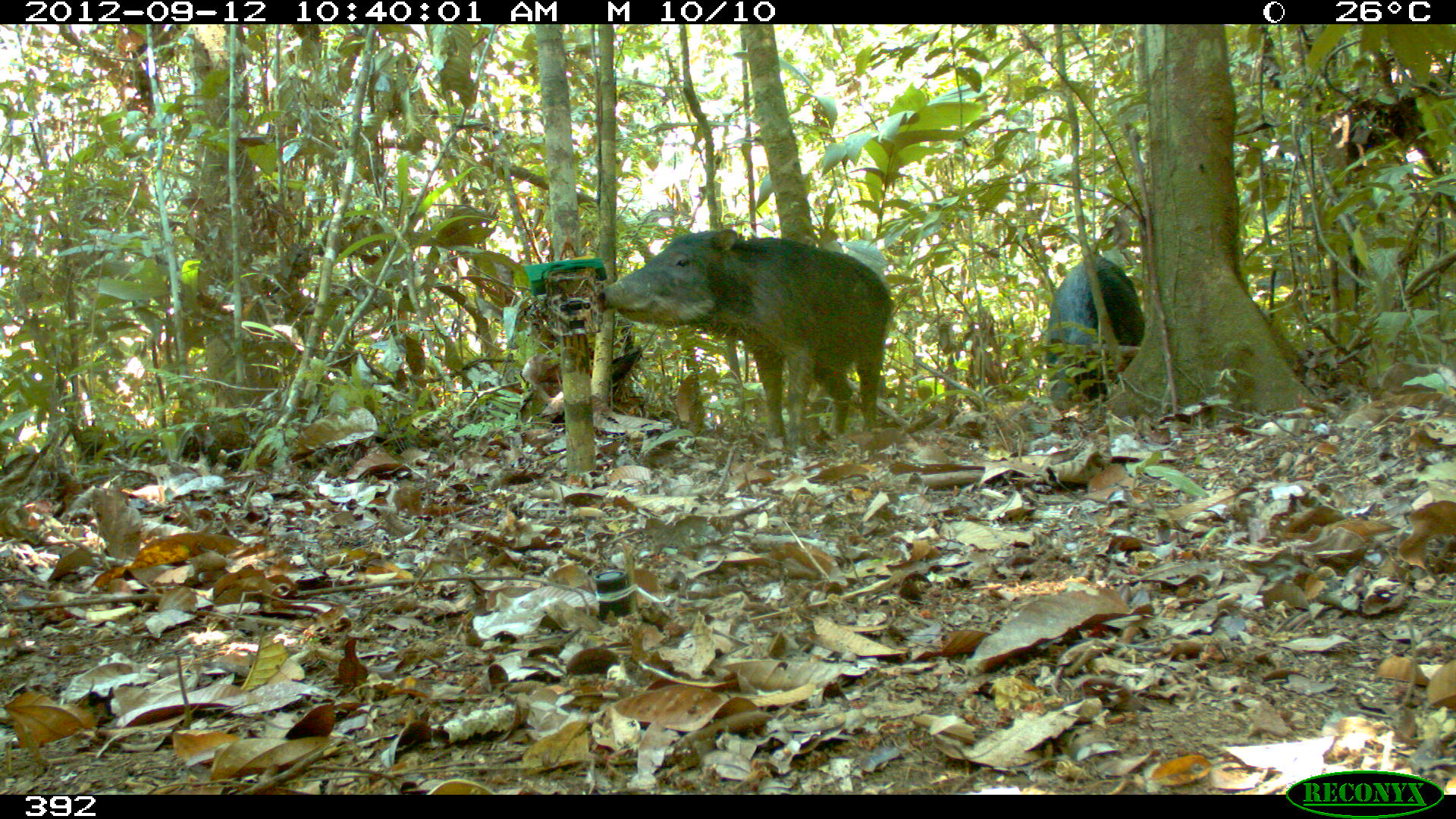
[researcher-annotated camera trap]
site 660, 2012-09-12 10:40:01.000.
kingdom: Animalia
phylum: Chordata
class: Mammalia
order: Artiodactyla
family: Tayassuidae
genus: Tayassu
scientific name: Tayassu pecari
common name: white-lipped peccary